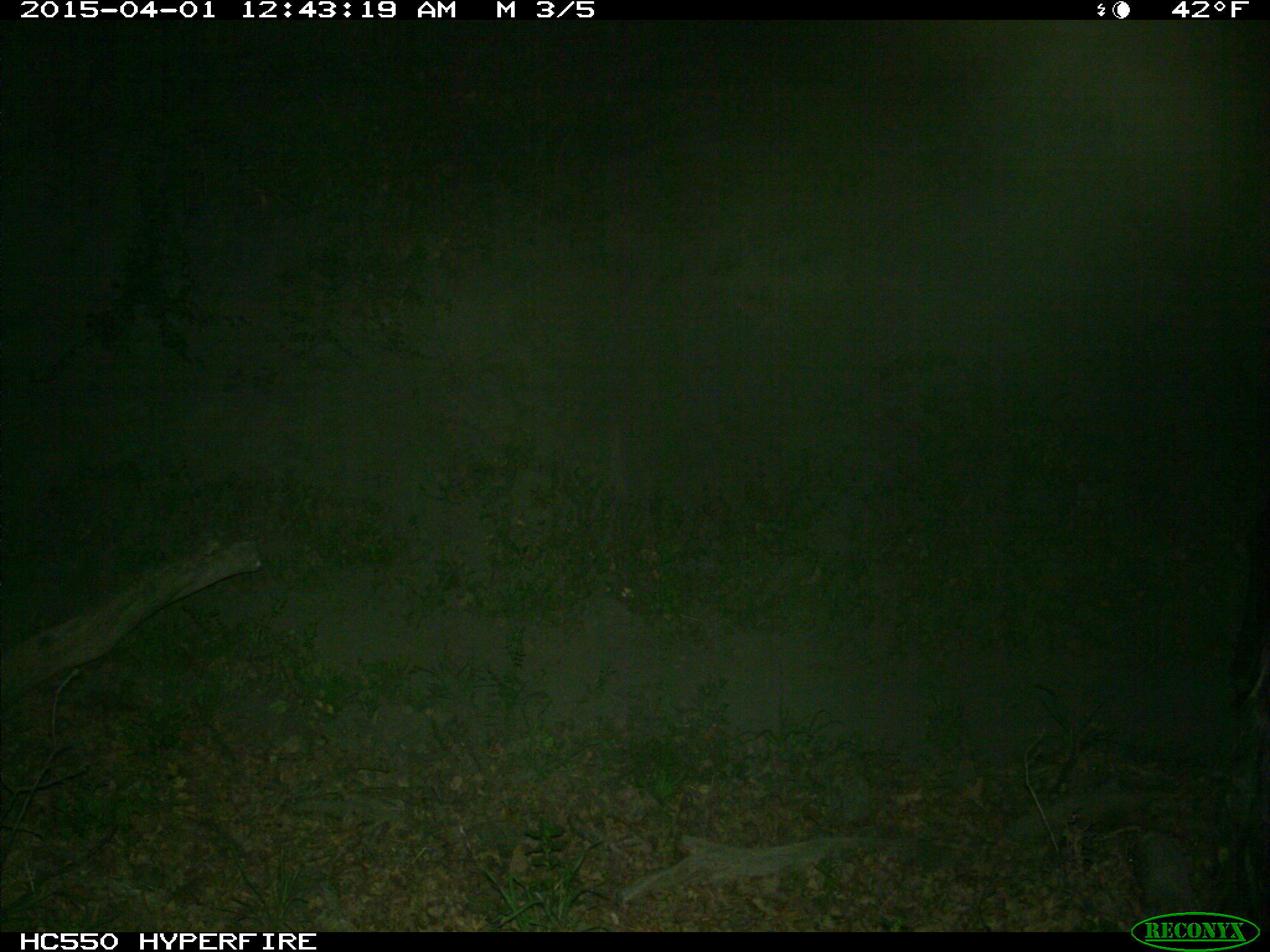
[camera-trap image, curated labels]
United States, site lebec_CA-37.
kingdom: Animalia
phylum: Chordata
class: Mammalia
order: Artiodactyla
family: Bovidae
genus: Bos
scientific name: Bos taurus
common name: domestic cow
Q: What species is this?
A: Bos taurus (domestic cow).